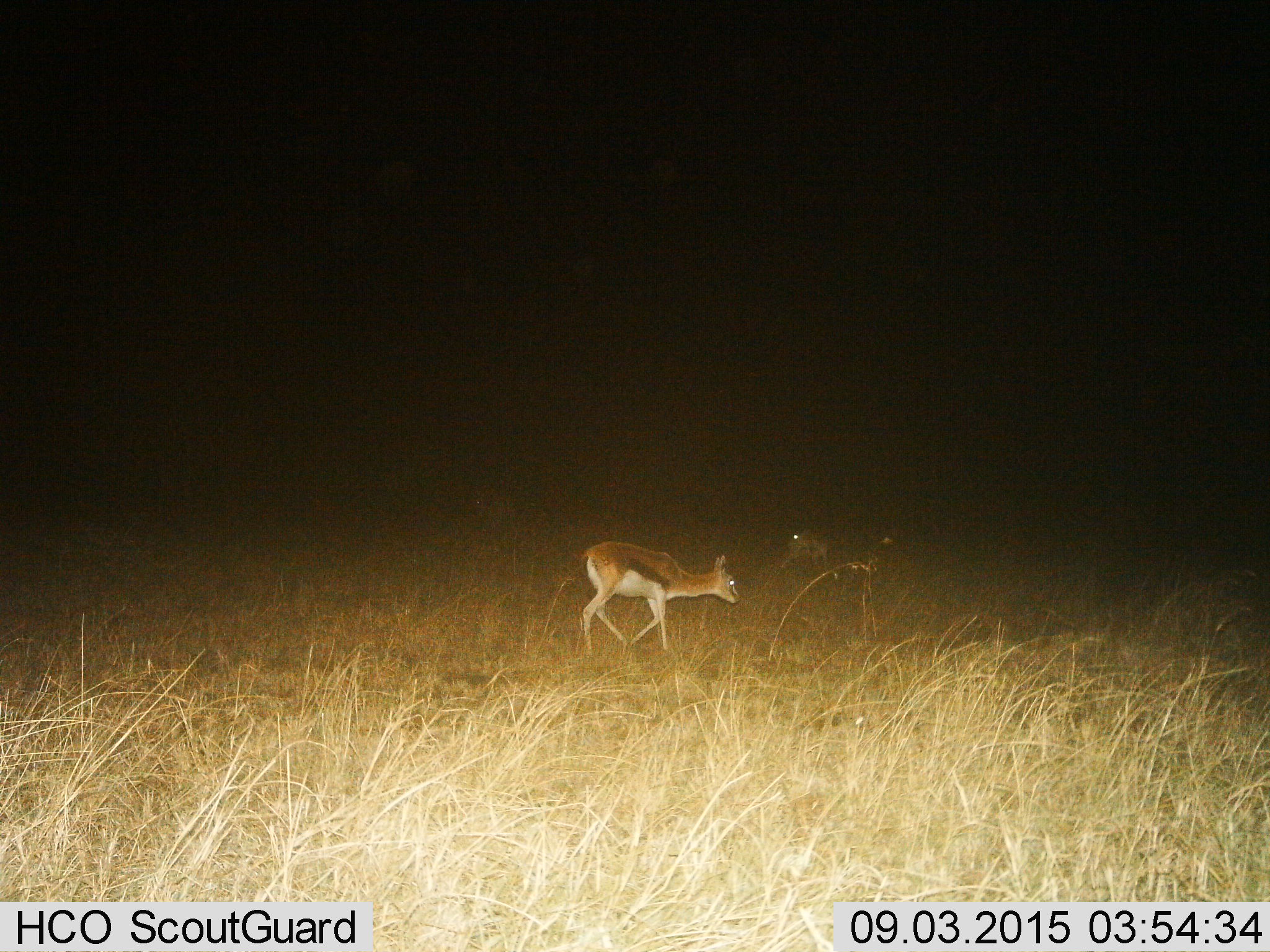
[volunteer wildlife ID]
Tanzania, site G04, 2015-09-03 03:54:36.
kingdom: Animalia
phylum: Chordata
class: Mammalia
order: Artiodactyla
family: Bovidae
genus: Eudorcas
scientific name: Eudorcas thomsonii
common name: thomson's gazelle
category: gazellethomsons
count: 2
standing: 33%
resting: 0%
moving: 93%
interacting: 0%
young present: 7%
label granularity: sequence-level